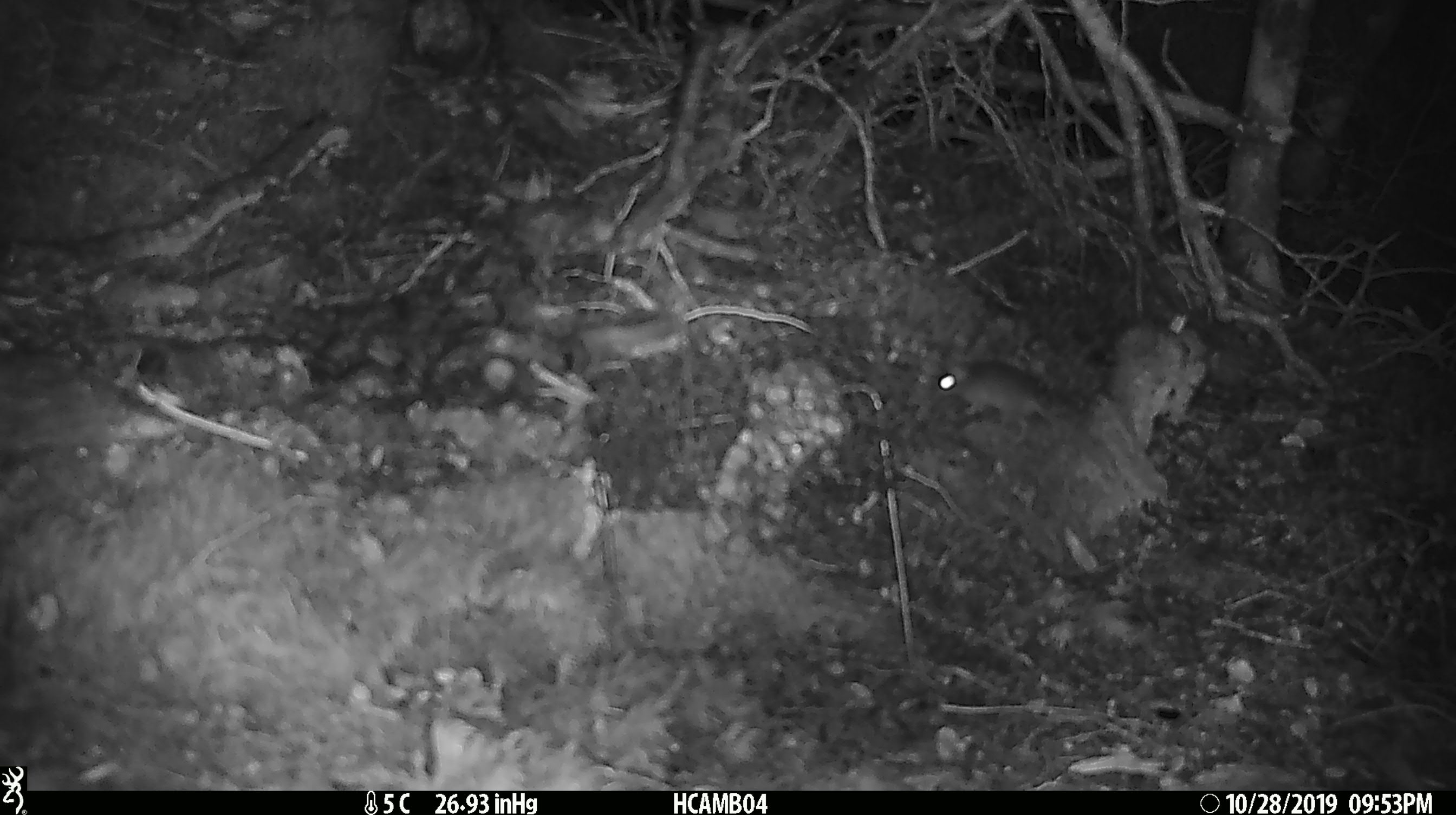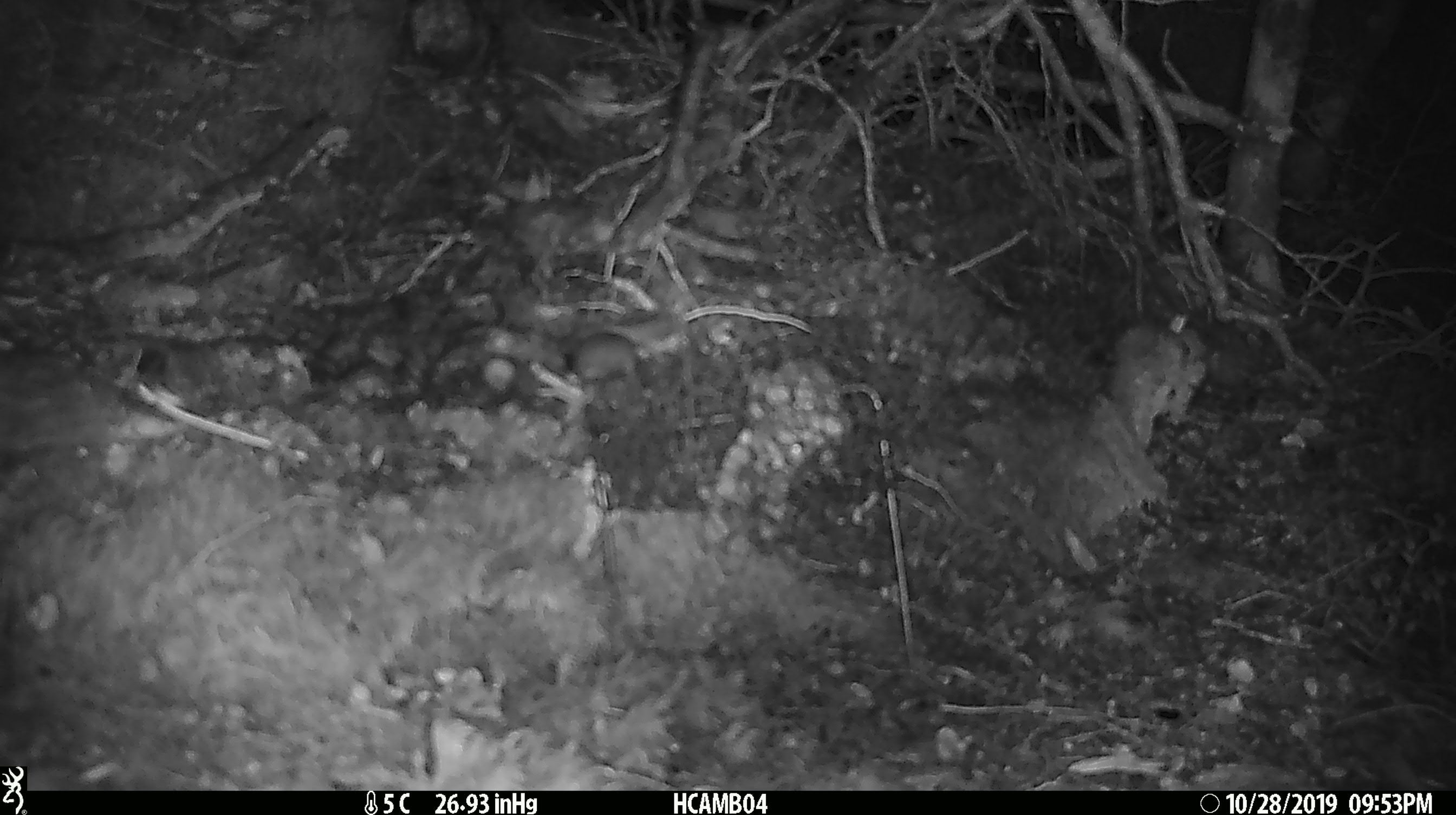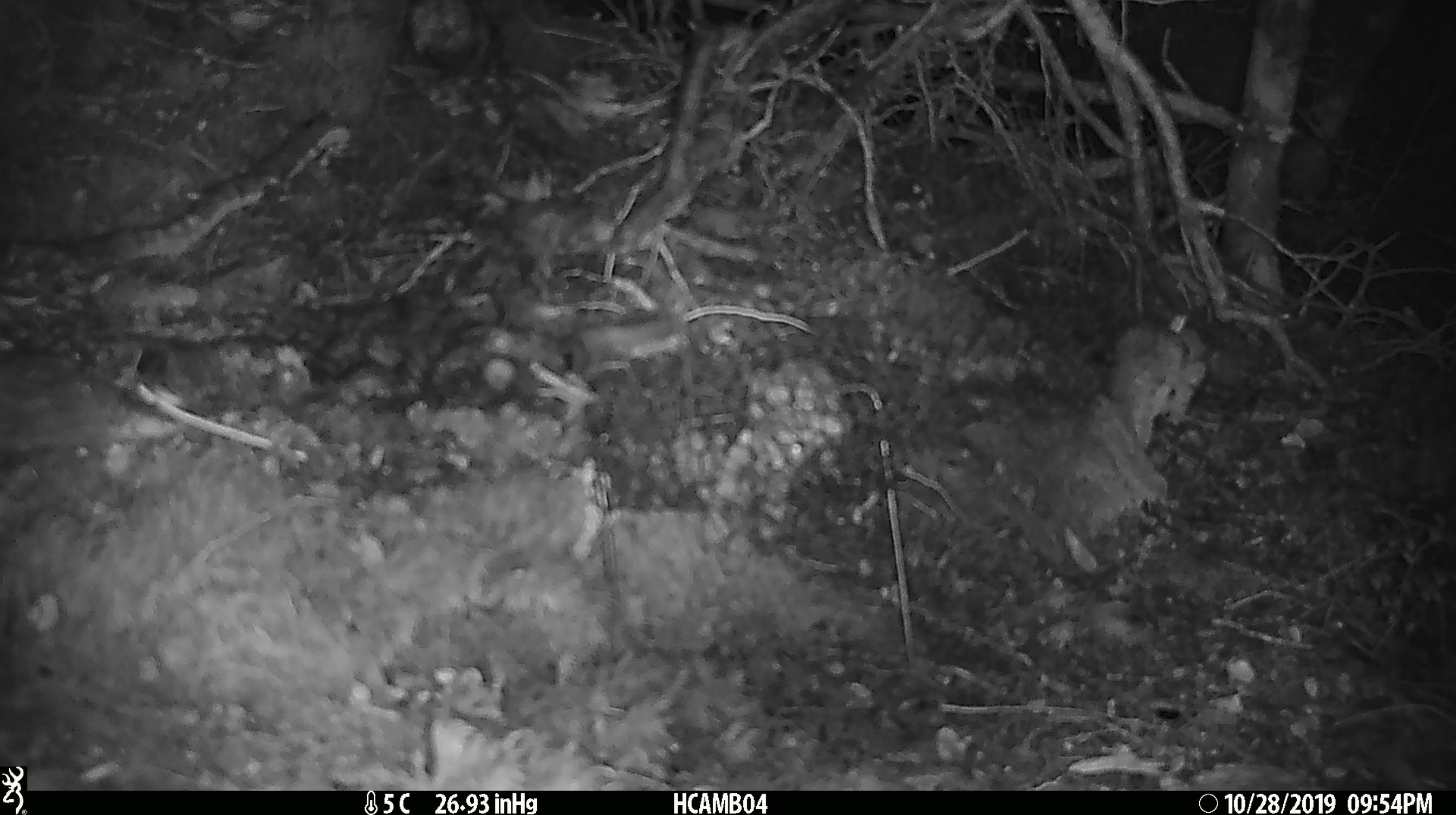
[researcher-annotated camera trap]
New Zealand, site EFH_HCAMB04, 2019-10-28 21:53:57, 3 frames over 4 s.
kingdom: Animalia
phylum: Chordata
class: Mammalia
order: Rodentia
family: Muridae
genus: Mus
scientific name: Mus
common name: mouse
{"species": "mouse (Mus)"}